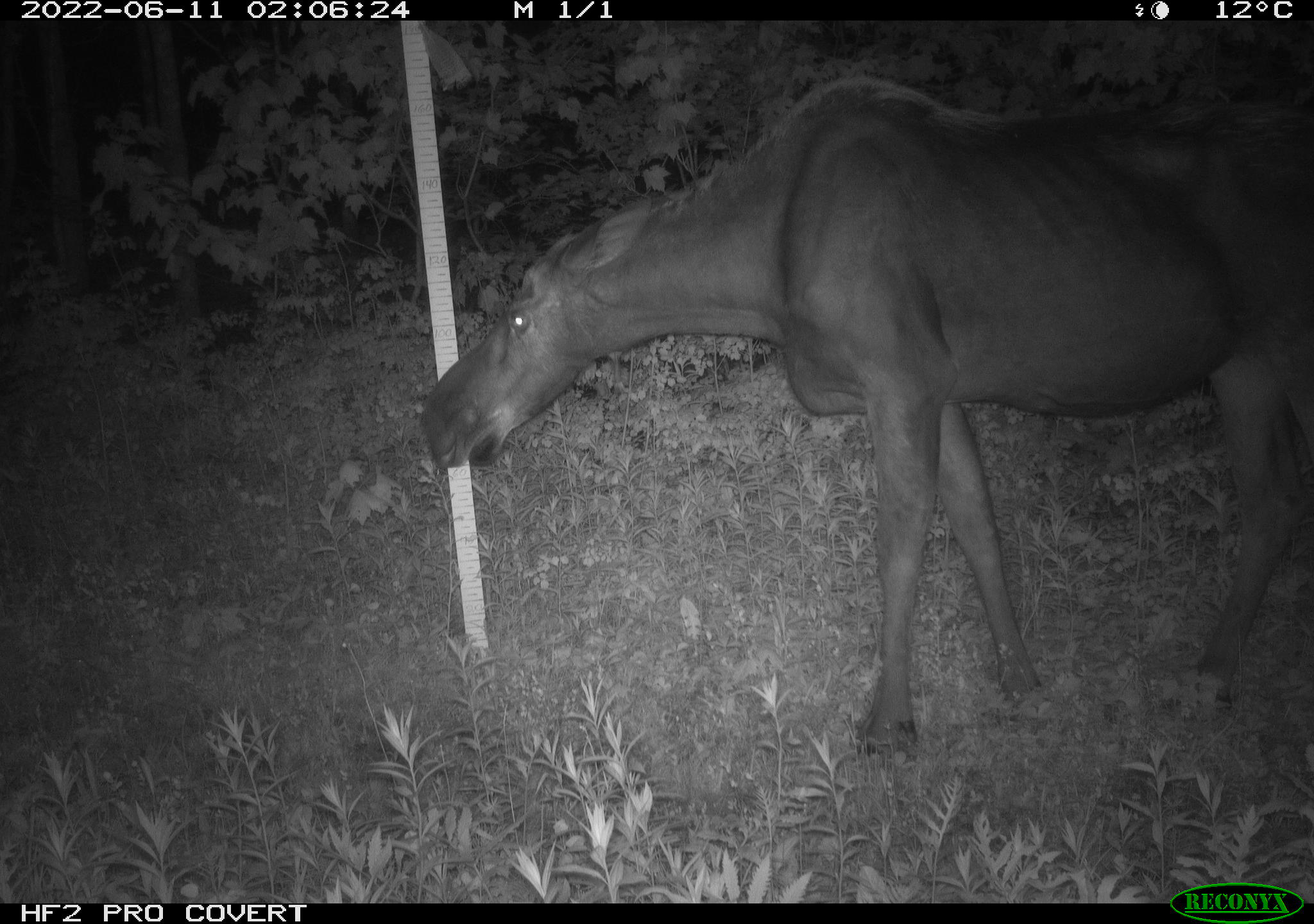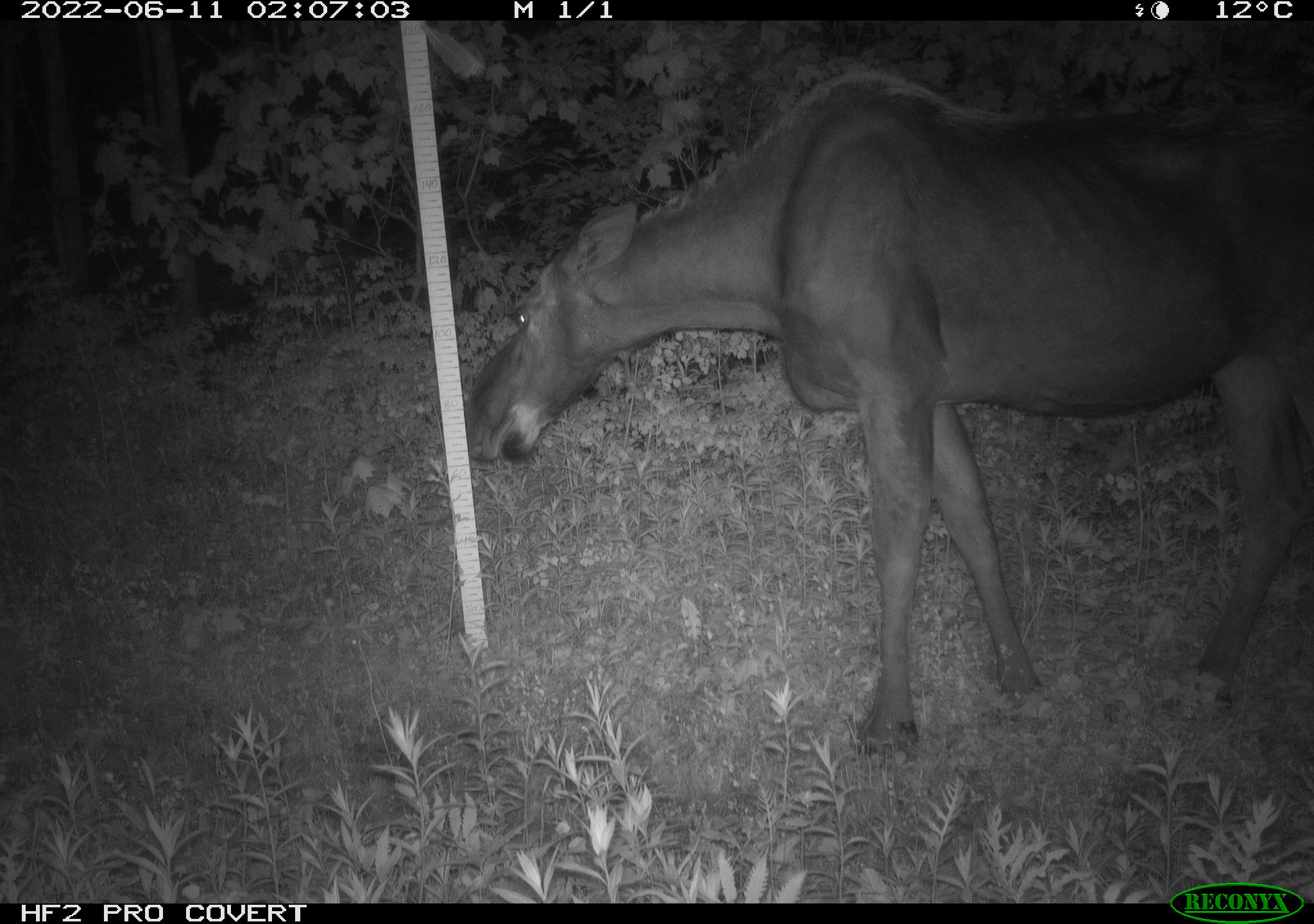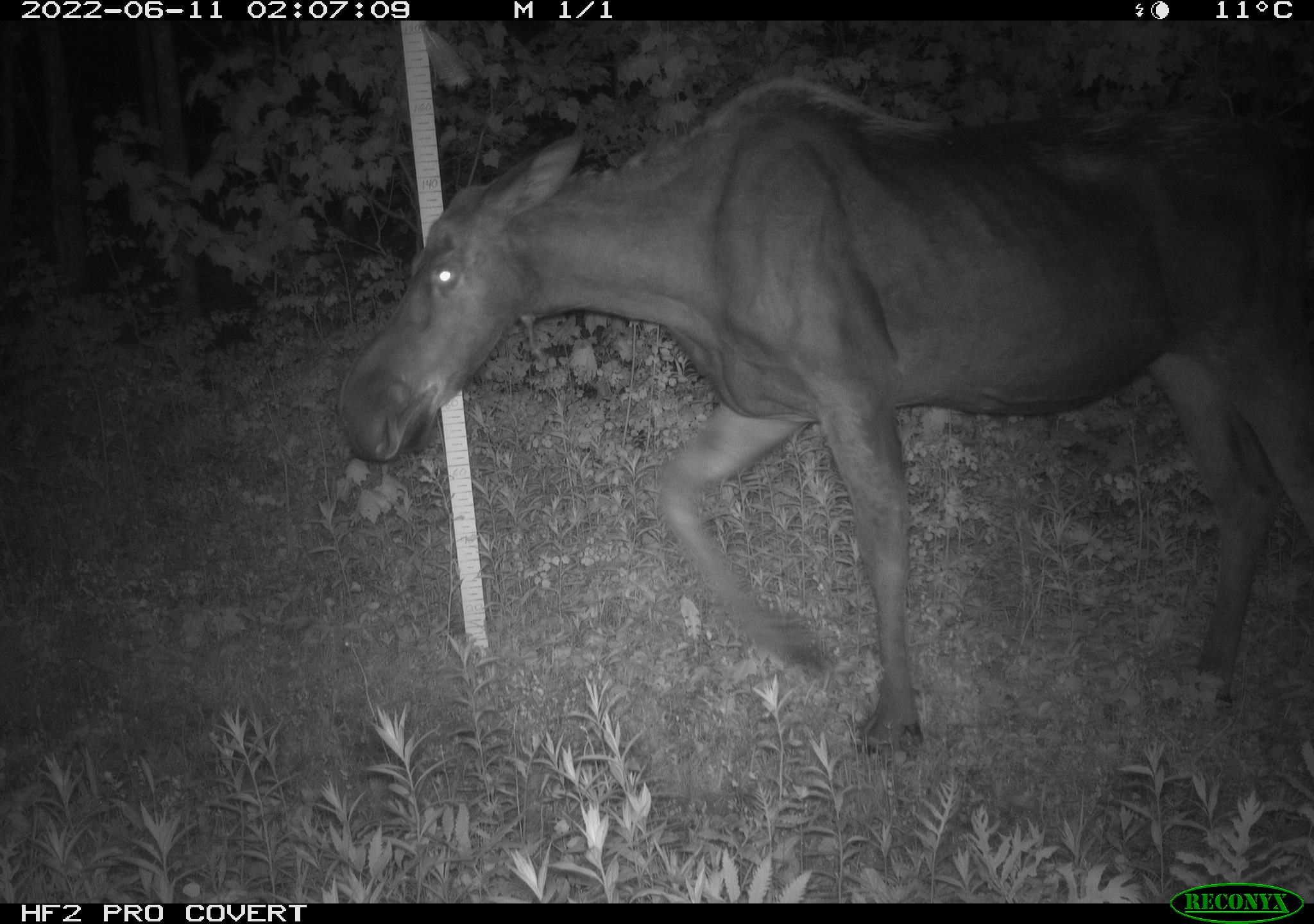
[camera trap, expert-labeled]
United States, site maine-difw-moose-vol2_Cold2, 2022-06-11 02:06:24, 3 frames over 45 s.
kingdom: Animalia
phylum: Chordata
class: Mammalia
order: Artiodactyla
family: Cervidae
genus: Alces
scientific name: Alces alces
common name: moose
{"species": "moose (Alces alces)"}